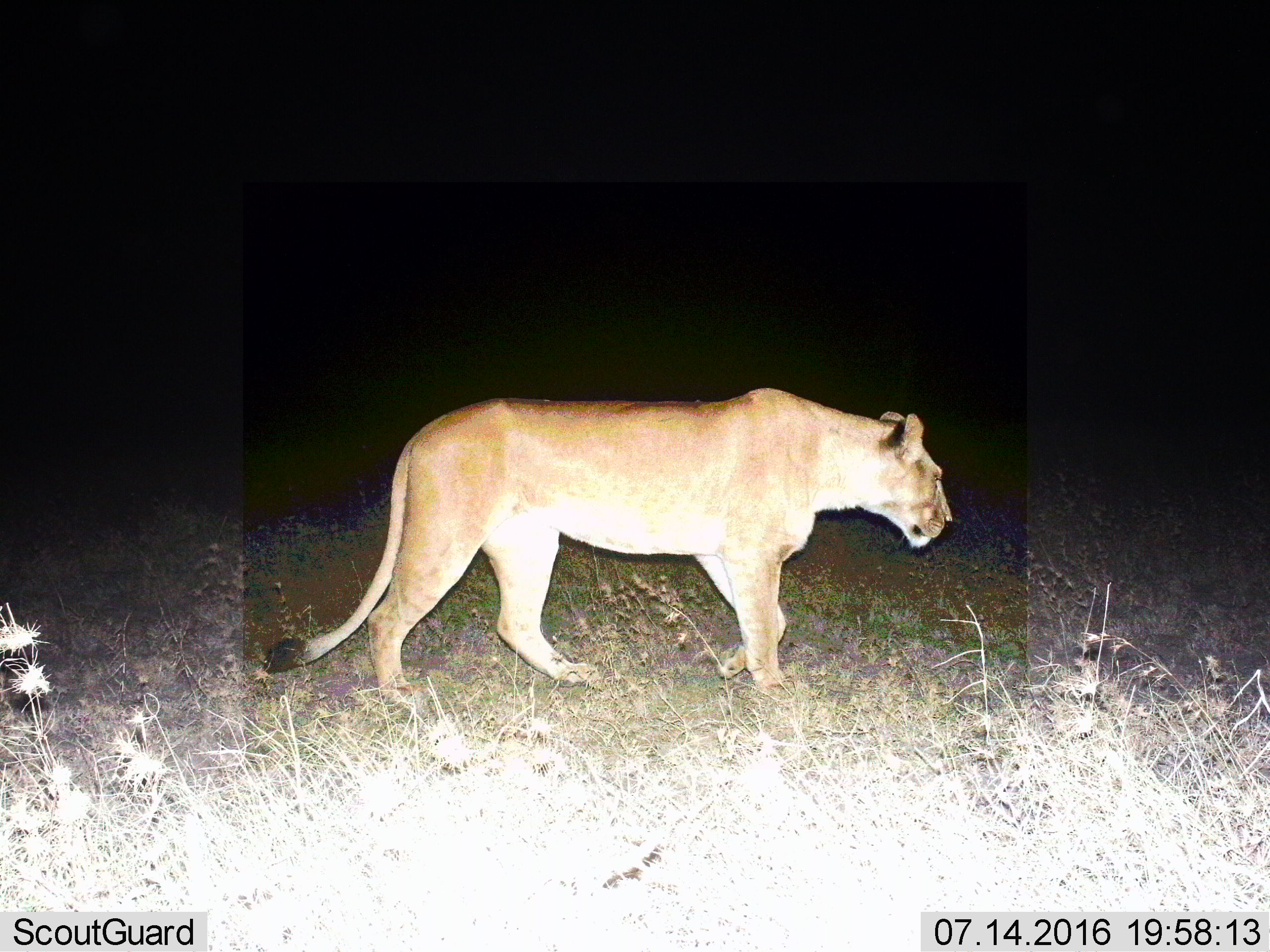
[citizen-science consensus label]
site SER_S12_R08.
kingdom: Animalia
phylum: Chordata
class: Mammalia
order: Carnivora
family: Felidae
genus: Panthera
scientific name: Panthera leo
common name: lion female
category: lionfemale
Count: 1.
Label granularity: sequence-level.